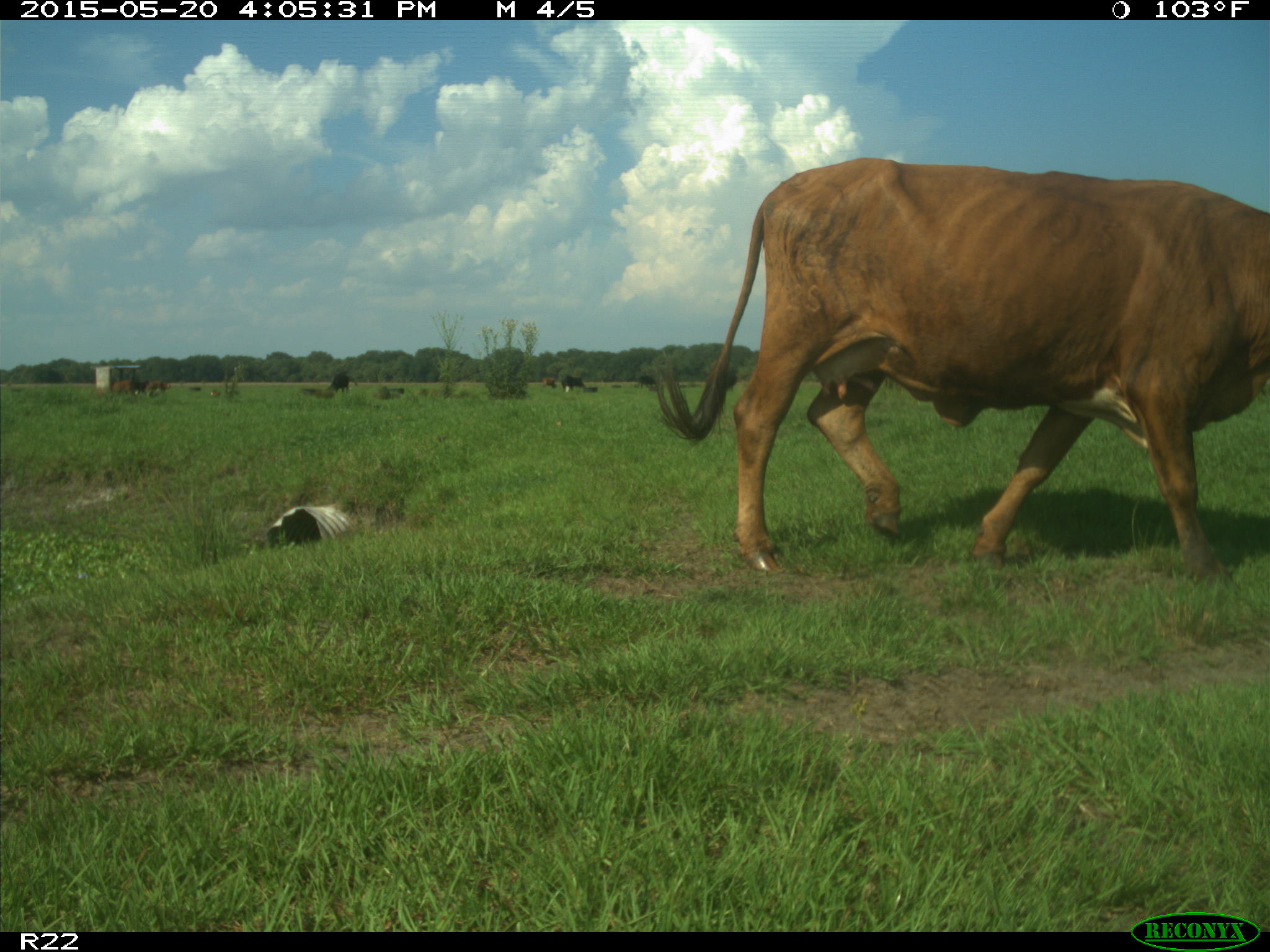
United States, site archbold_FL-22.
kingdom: Animalia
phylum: Chordata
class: Mammalia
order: Artiodactyla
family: Bovidae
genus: Bos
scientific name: Bos taurus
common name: domestic cow